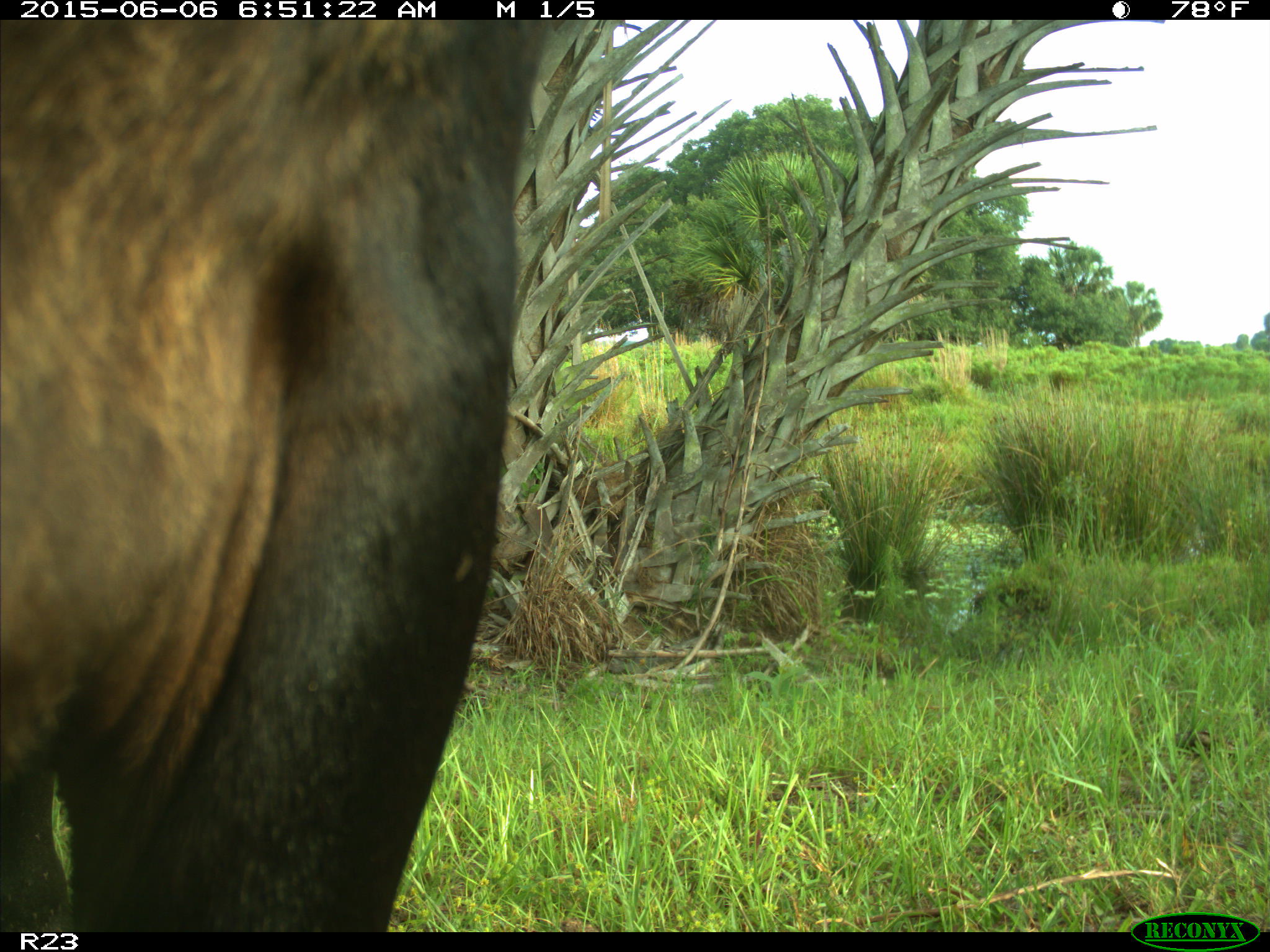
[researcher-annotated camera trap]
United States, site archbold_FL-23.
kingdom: Animalia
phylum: Chordata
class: Mammalia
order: Artiodactyla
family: Bovidae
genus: Bos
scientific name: Bos taurus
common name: domestic cow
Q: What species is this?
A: Bos taurus (domestic cow).